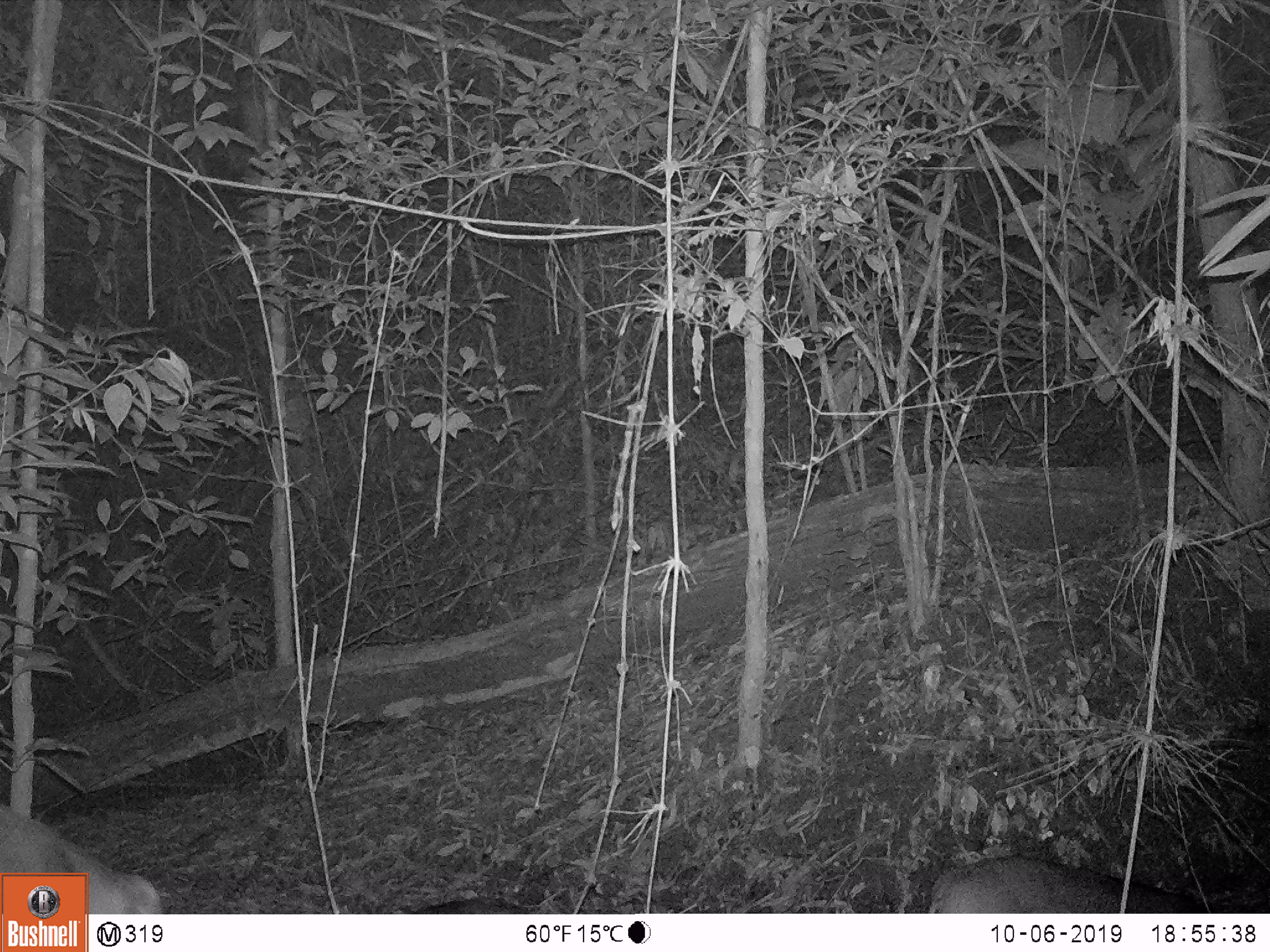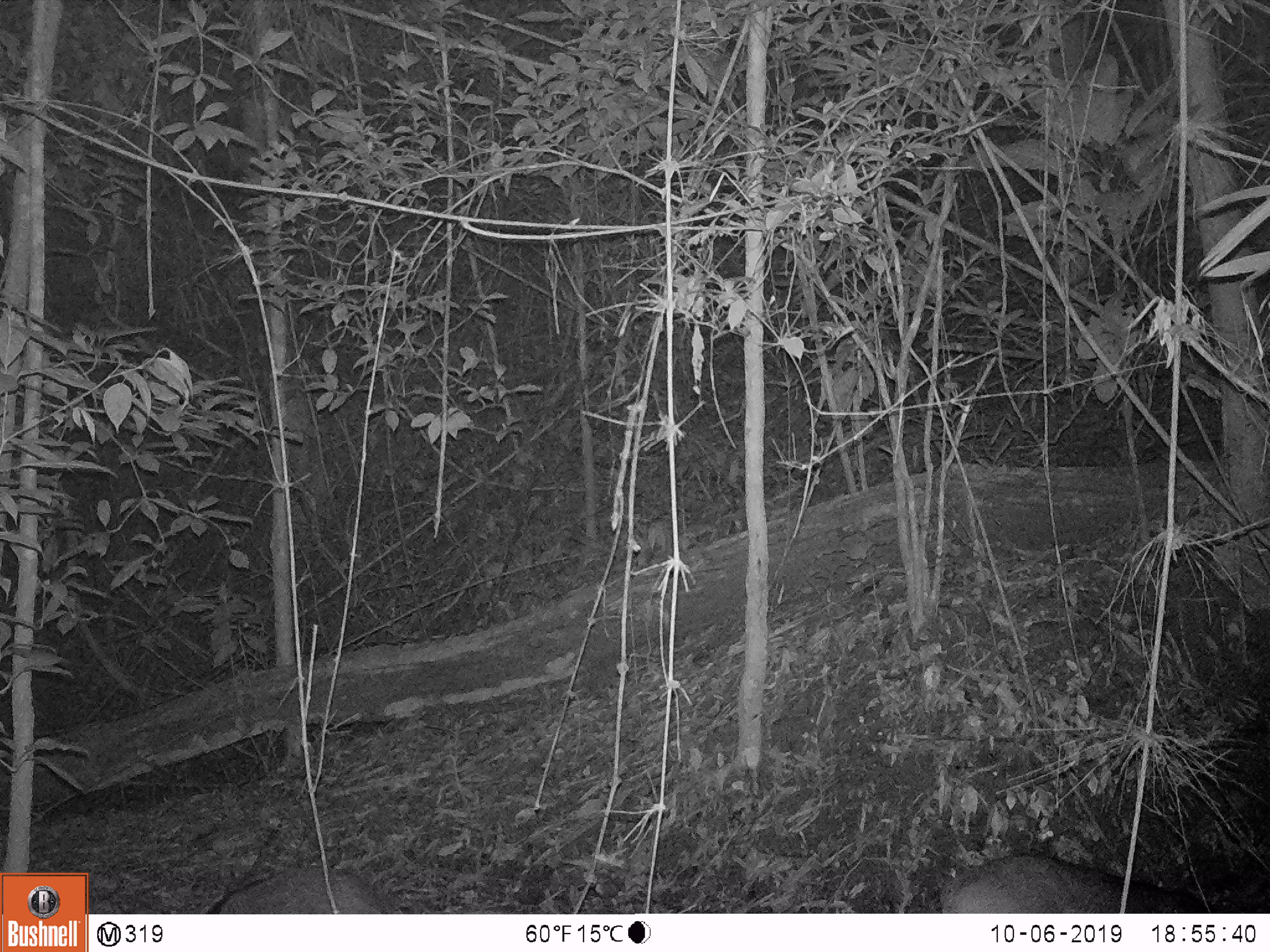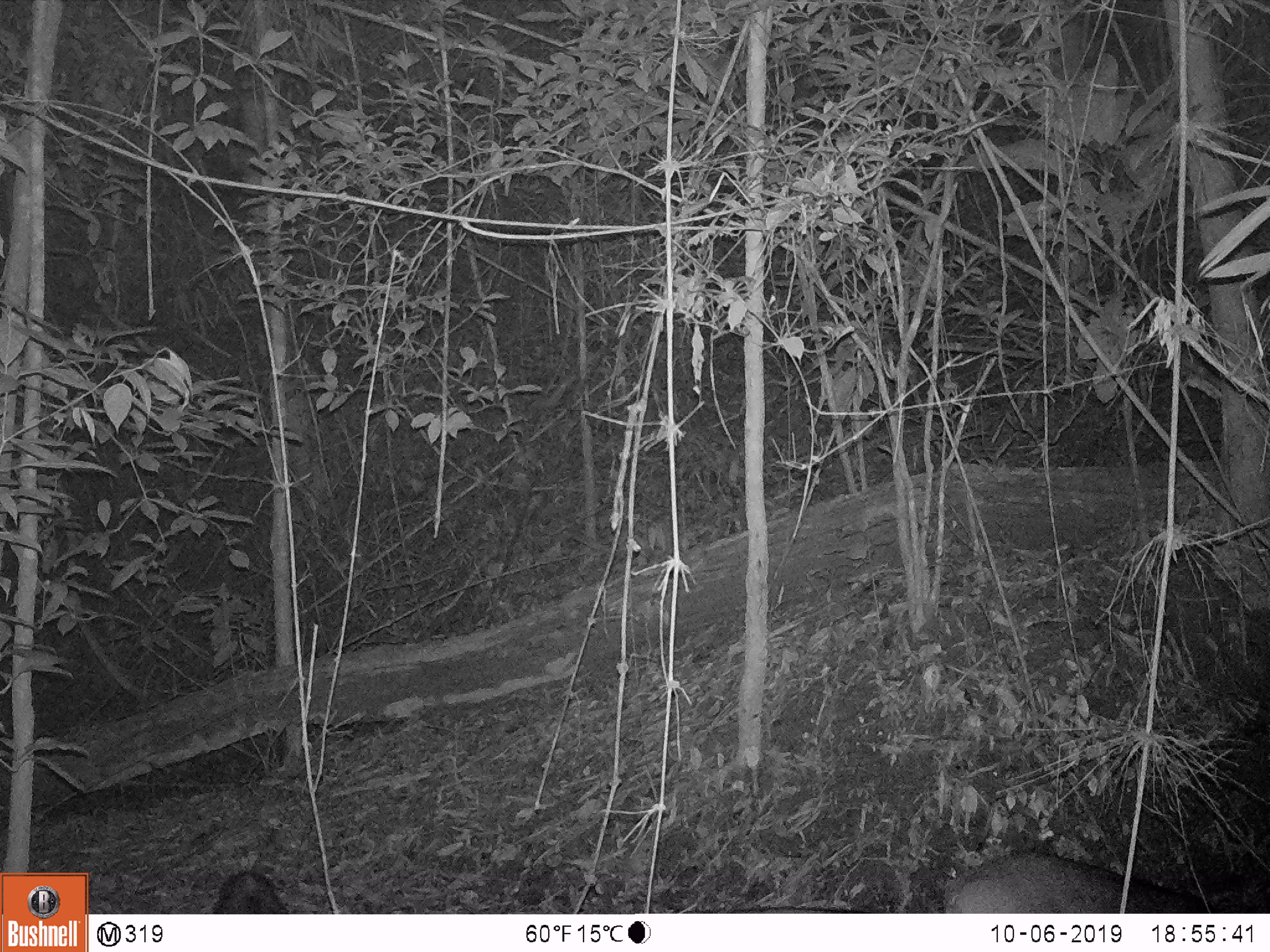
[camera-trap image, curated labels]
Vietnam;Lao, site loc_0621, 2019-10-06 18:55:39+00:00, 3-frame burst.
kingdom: Animalia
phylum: Chordata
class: Mammalia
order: Artiodactyla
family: Suidae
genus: Sus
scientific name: Sus scrofa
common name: eurasian wild pig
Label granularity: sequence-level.